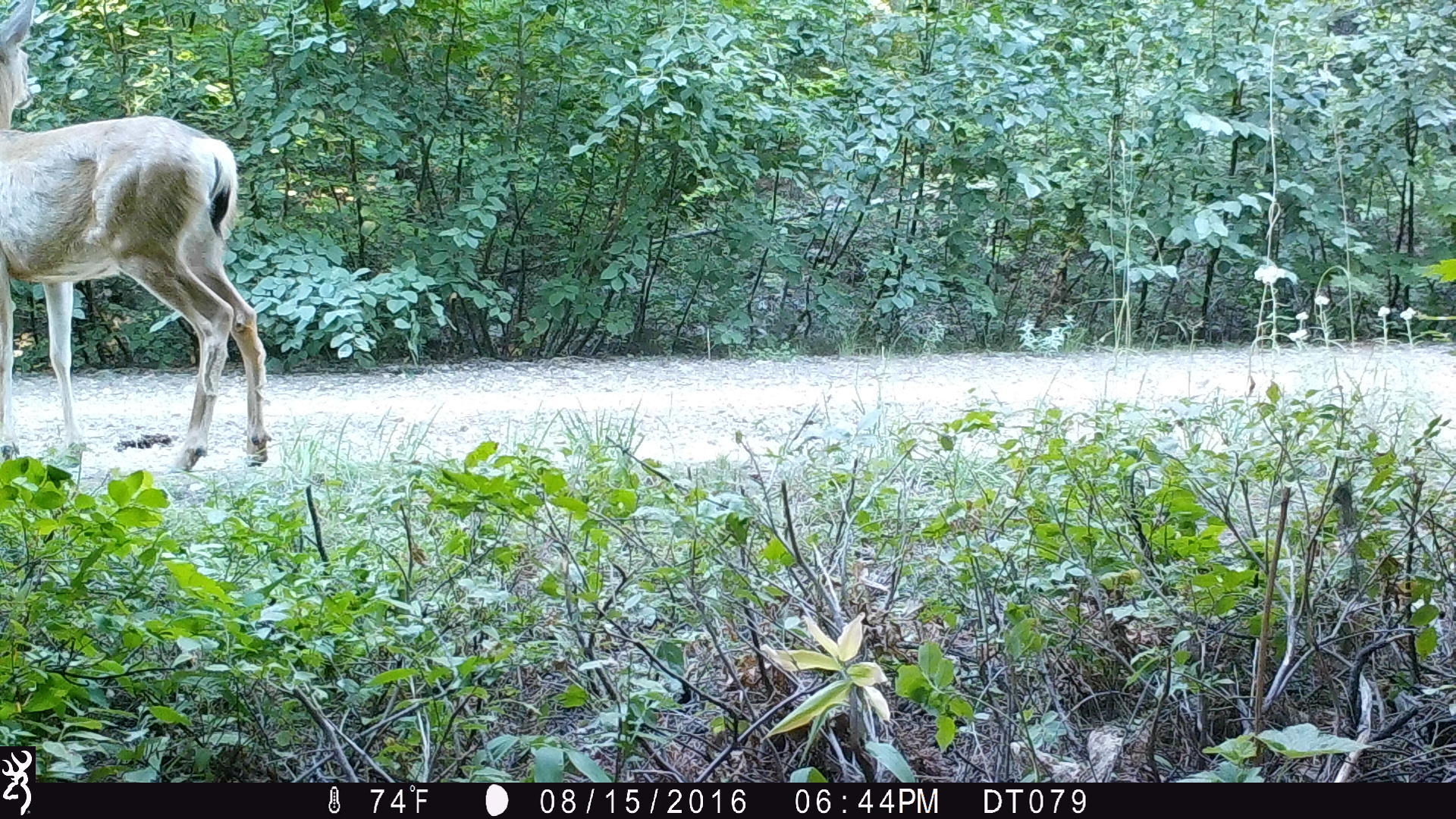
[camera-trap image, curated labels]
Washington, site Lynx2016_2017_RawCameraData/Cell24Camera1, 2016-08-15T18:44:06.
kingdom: Animalia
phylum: Chordata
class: Mammalia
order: Artiodactyla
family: Cervidae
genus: Odocoileus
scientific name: Odocoileus hemionus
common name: mule deer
Odocoileus hemionus (mule deer). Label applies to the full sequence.